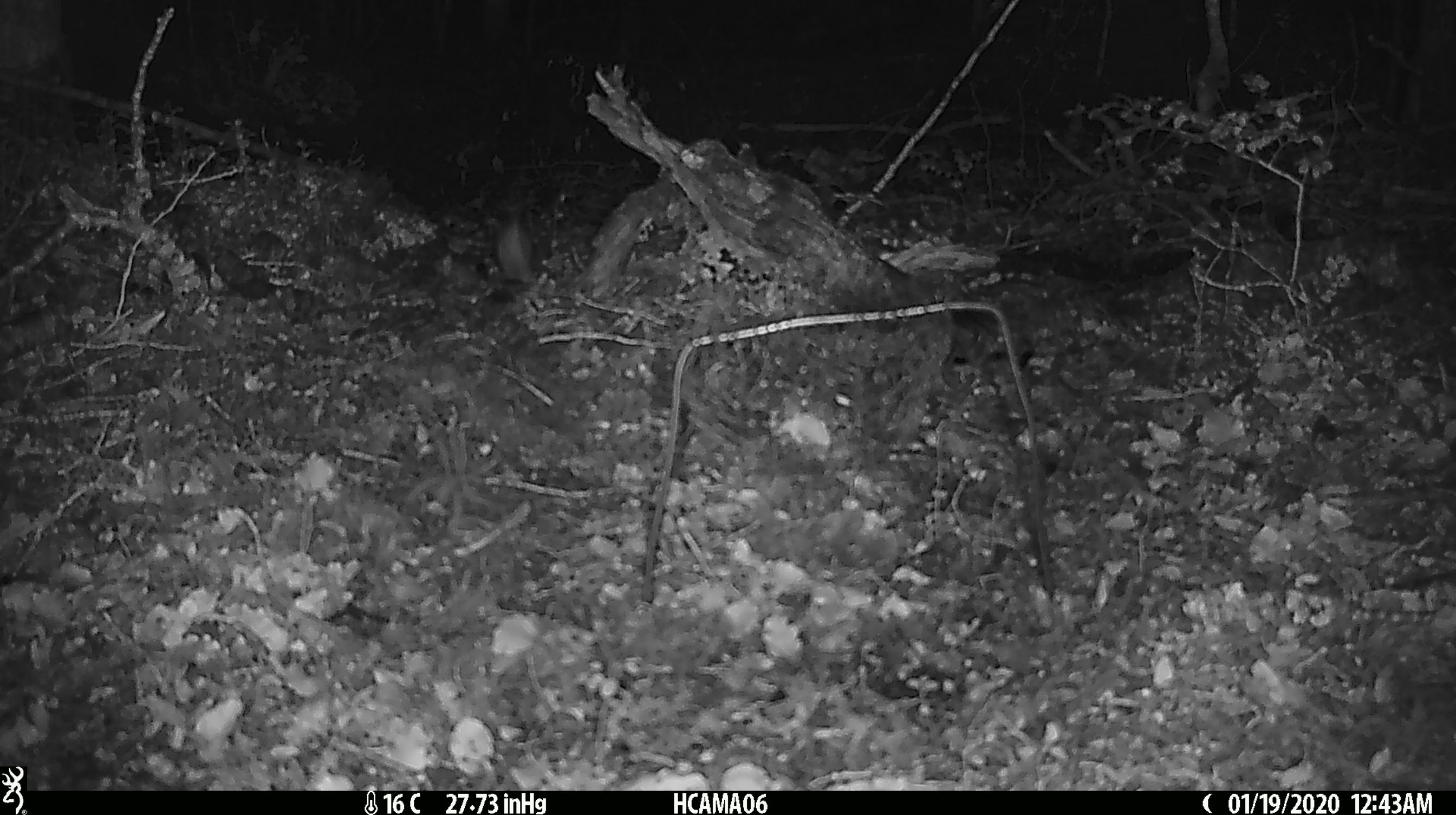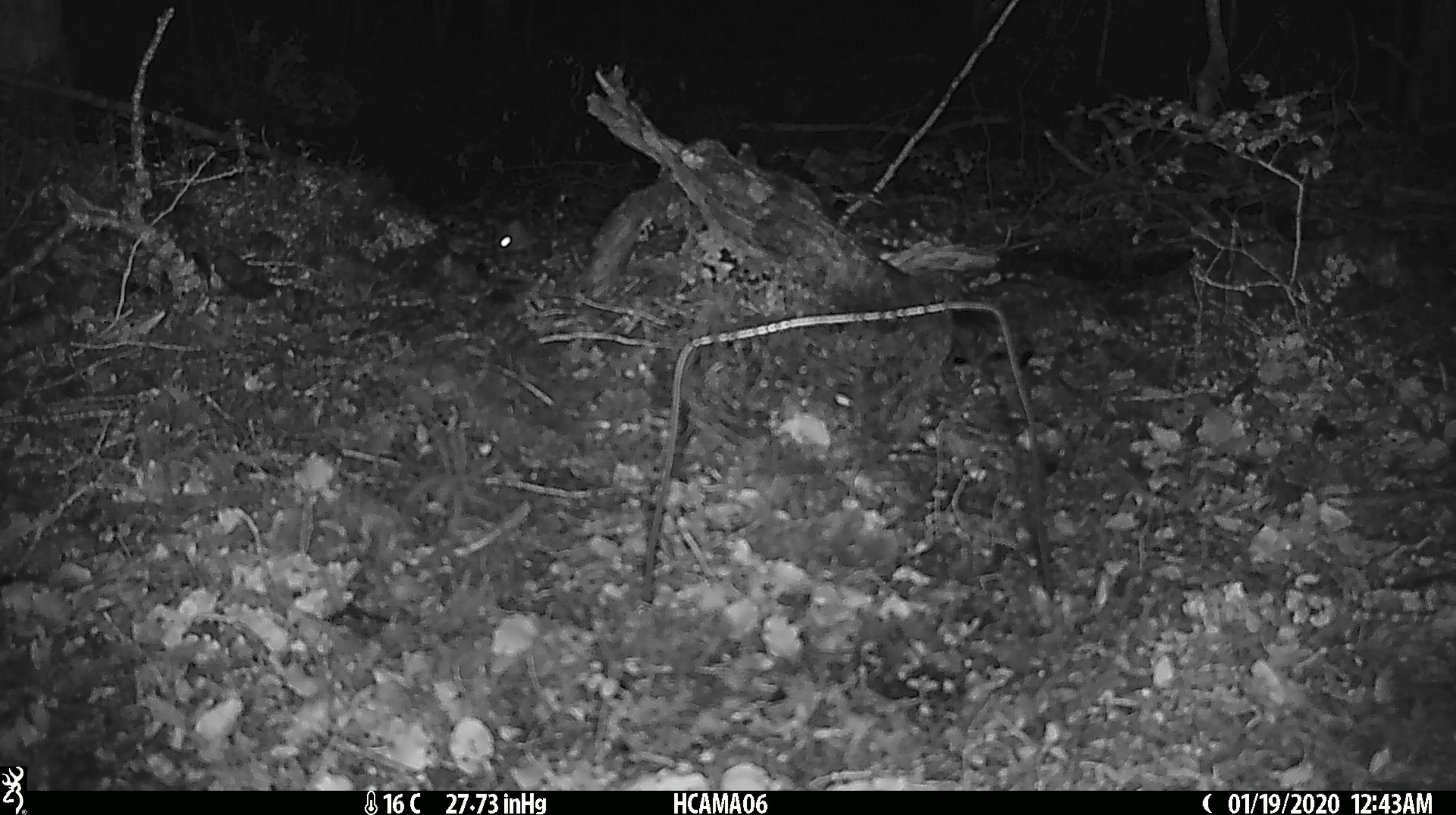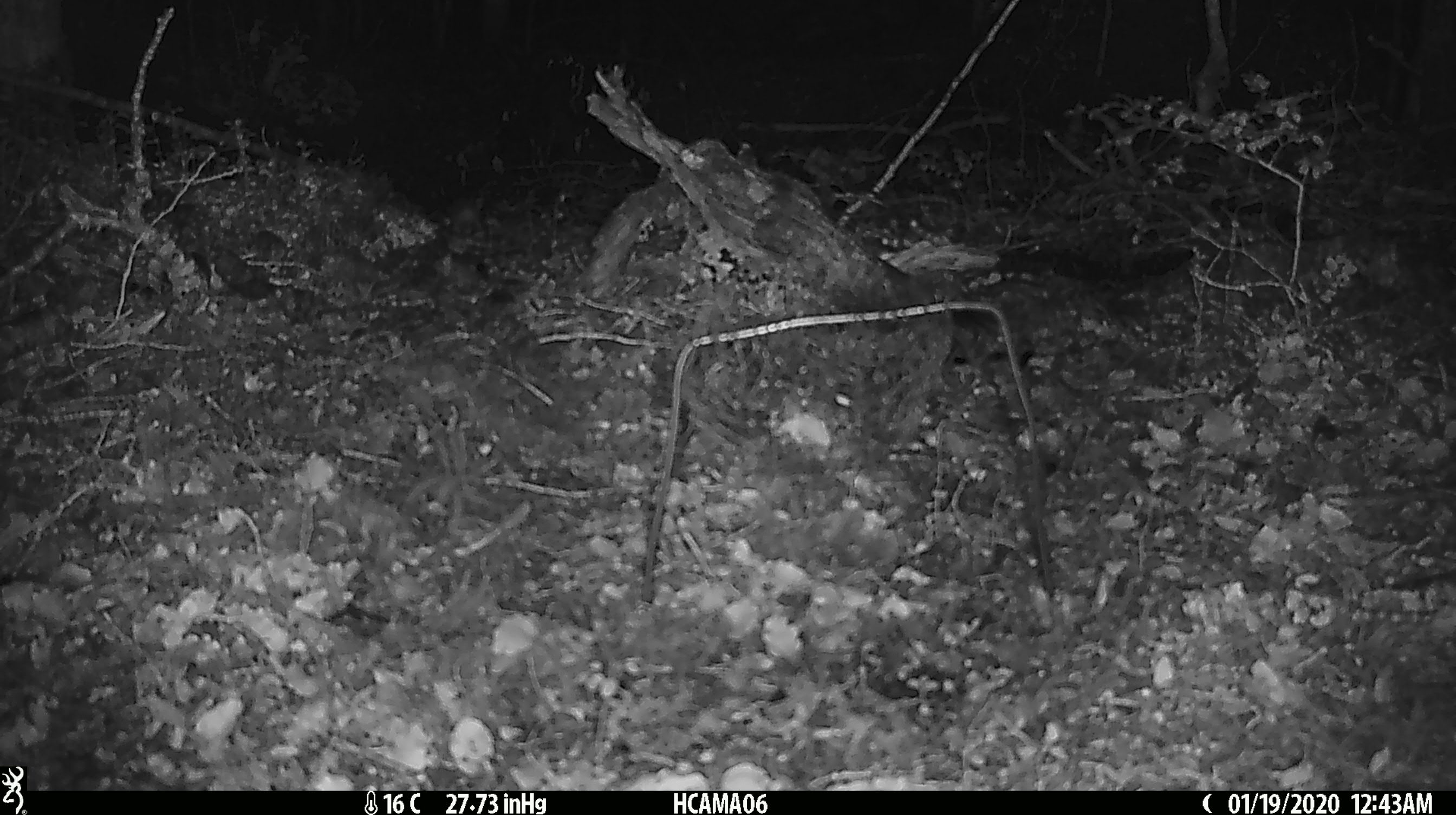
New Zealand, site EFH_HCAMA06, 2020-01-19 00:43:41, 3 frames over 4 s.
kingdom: Animalia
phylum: Chordata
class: Mammalia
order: Rodentia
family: Muridae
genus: Mus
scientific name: Mus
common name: mouse